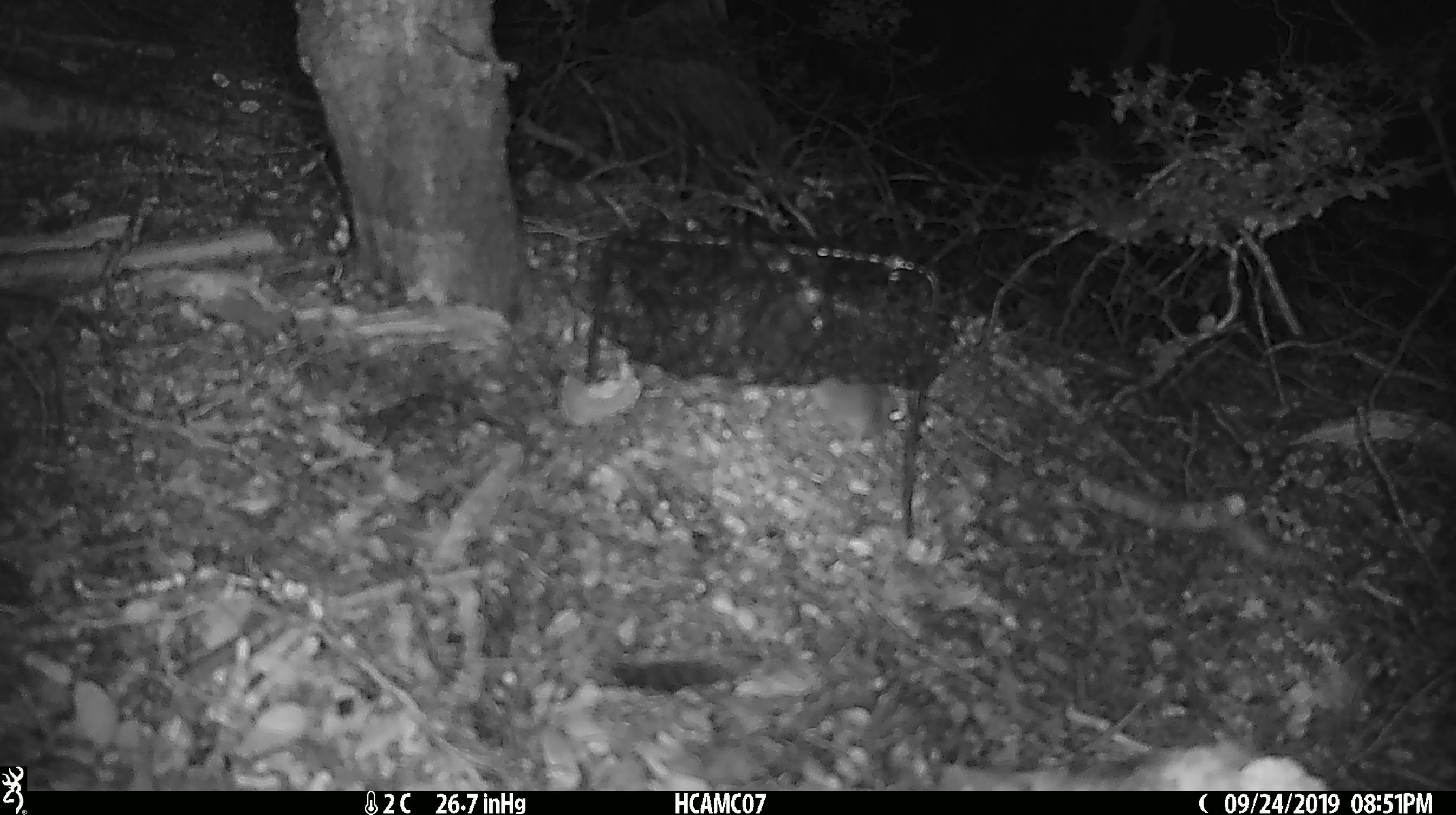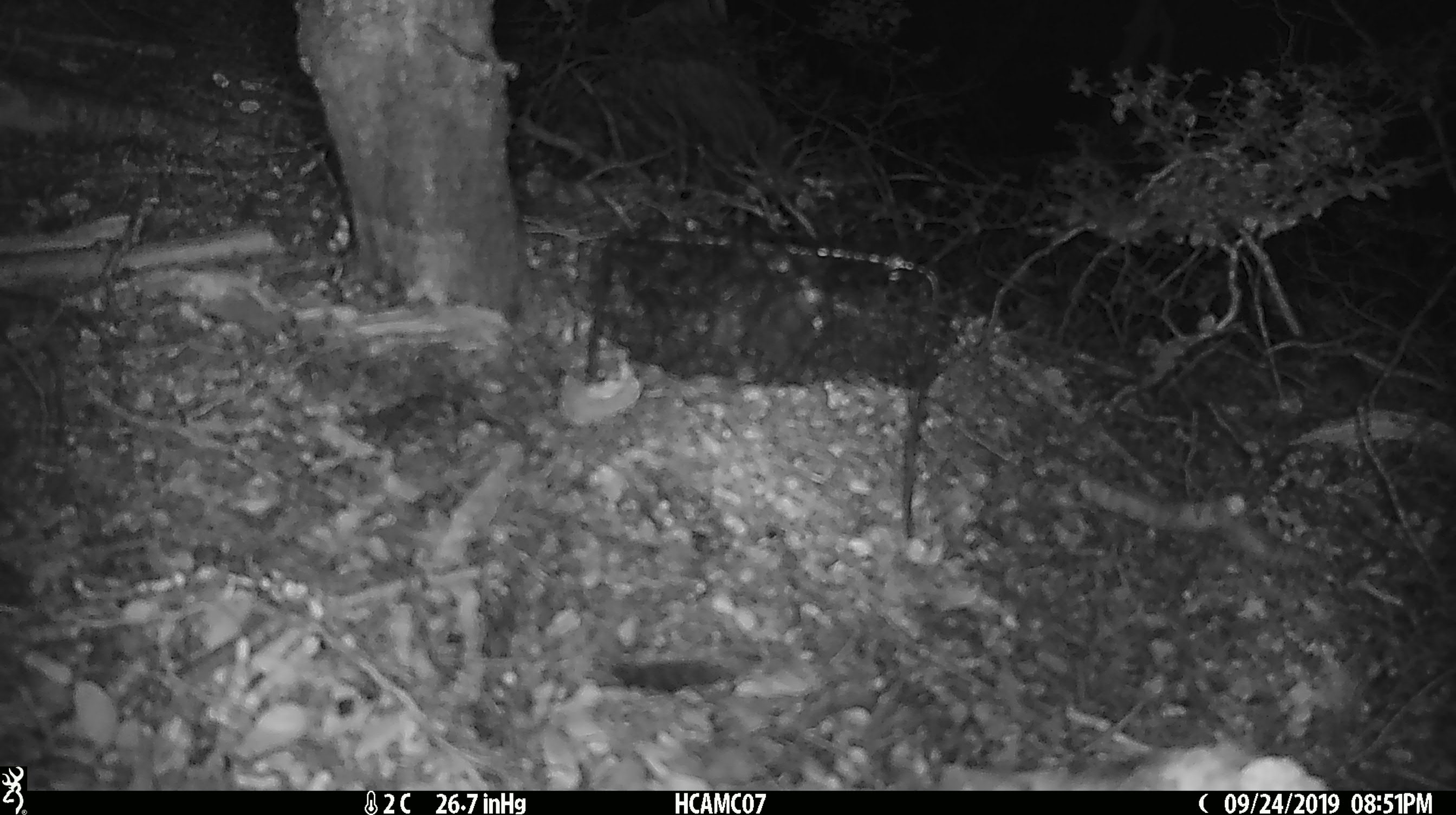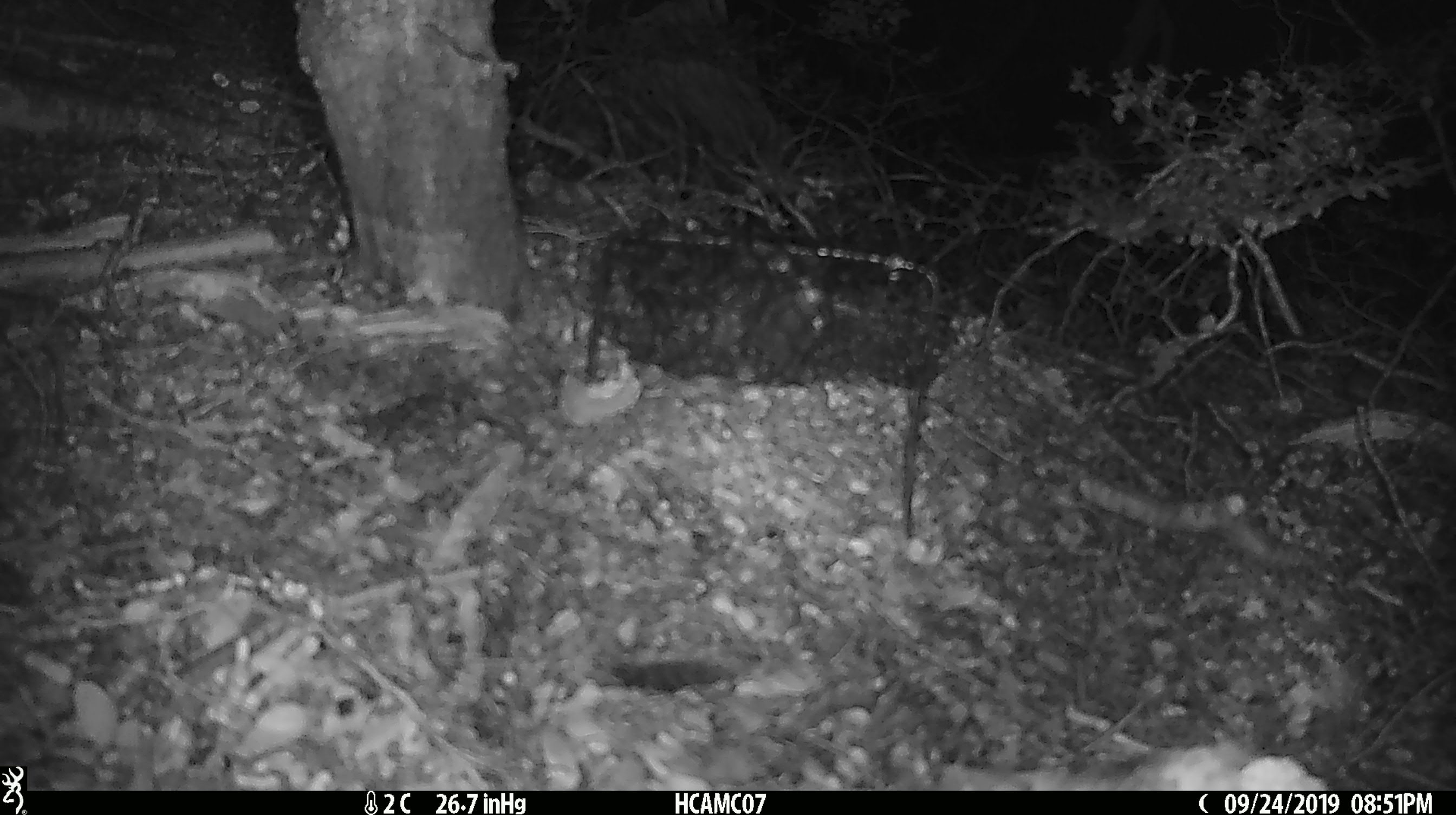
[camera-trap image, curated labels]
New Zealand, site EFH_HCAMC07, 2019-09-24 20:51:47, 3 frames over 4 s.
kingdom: Animalia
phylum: Chordata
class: Mammalia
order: Rodentia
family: Muridae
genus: Mus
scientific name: Mus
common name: mouse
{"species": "mouse (Mus)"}